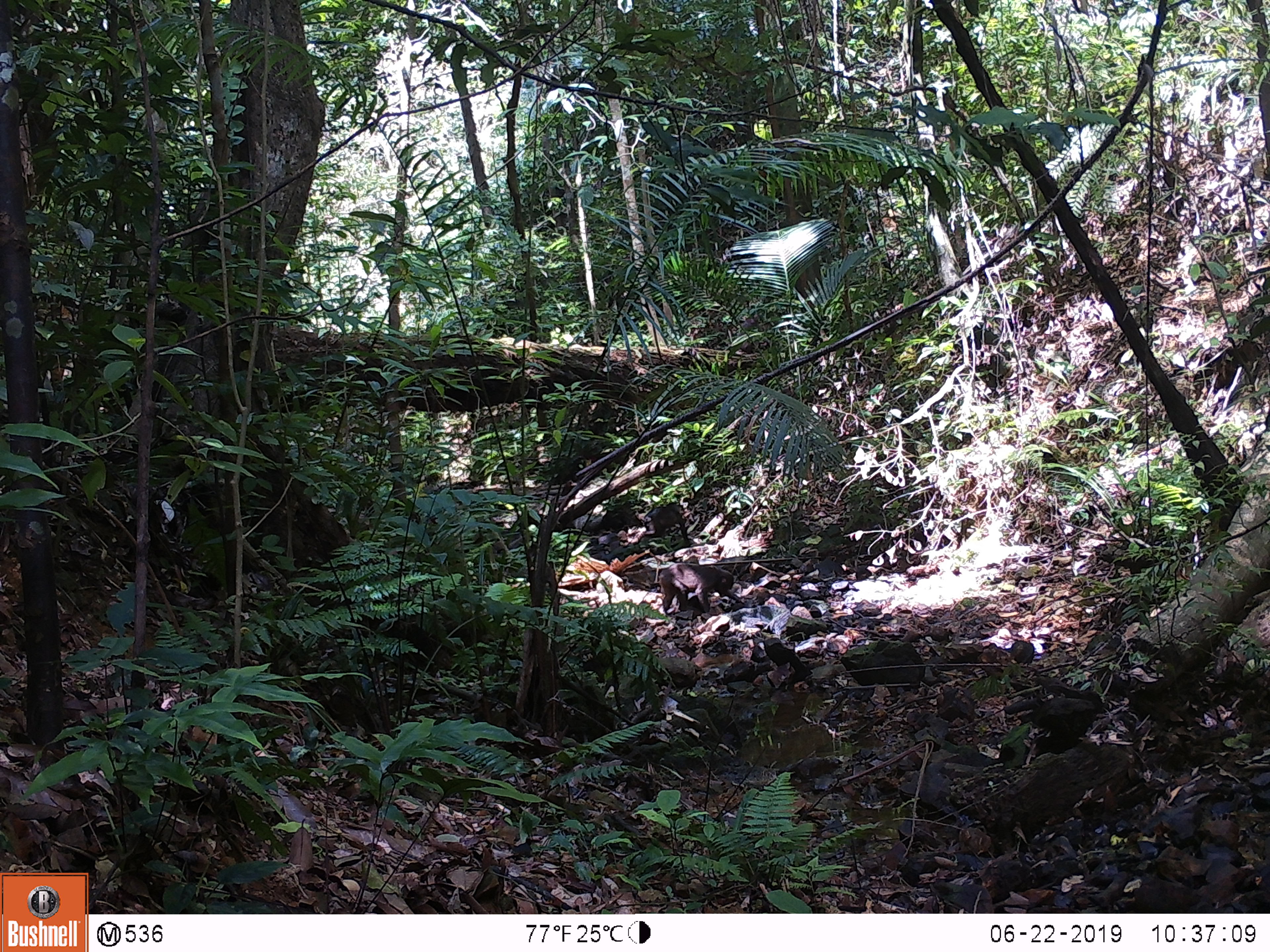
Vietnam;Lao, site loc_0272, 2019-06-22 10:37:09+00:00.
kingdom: Animalia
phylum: Chordata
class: Mammalia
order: Primates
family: Cercopithecidae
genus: Macaca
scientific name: Macaca arctoides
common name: stump-tailed macaque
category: stump tailed macaque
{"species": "stump tailed macaque (stump-tailed macaque) (Macaca arctoides)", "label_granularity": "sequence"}